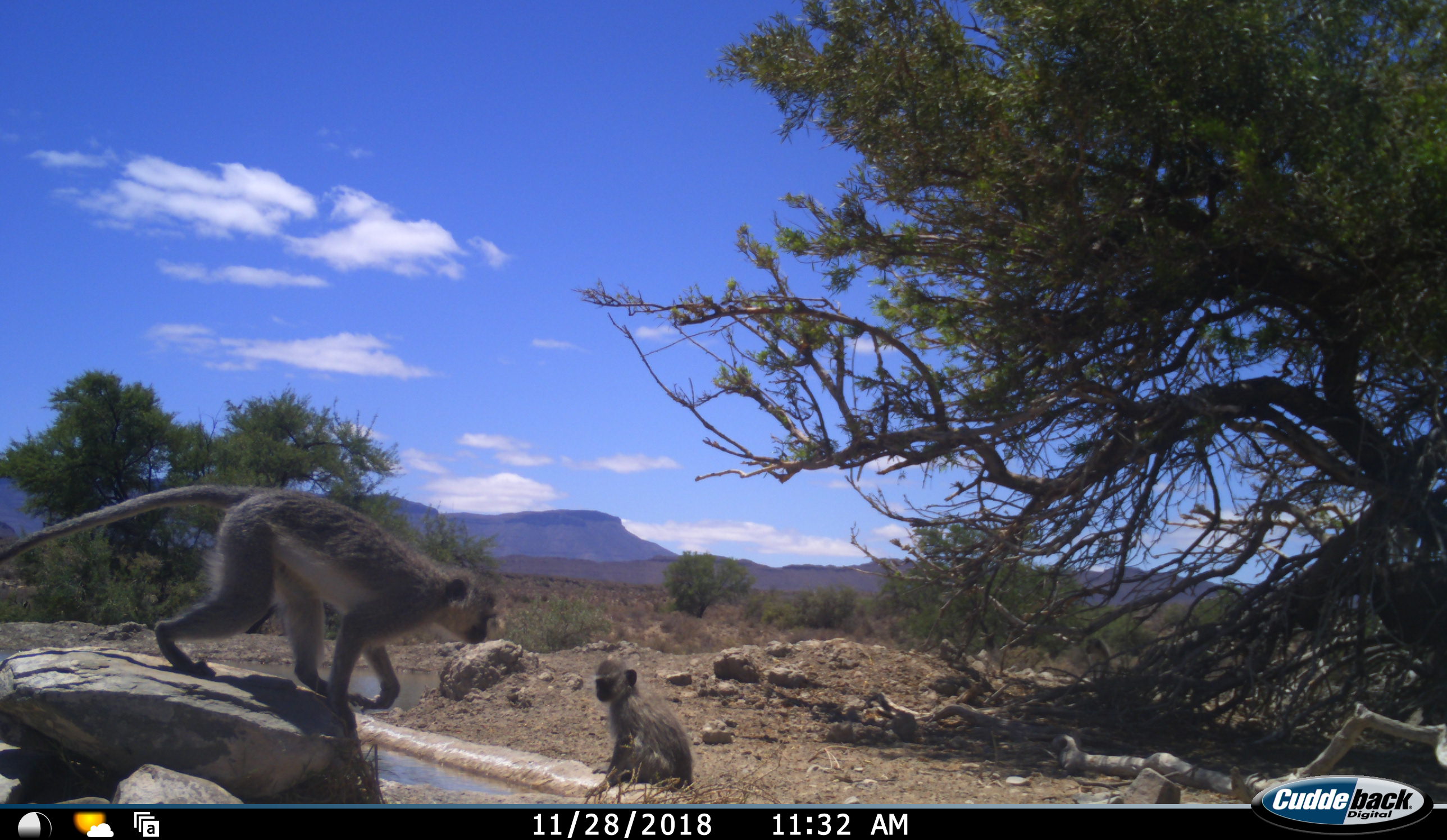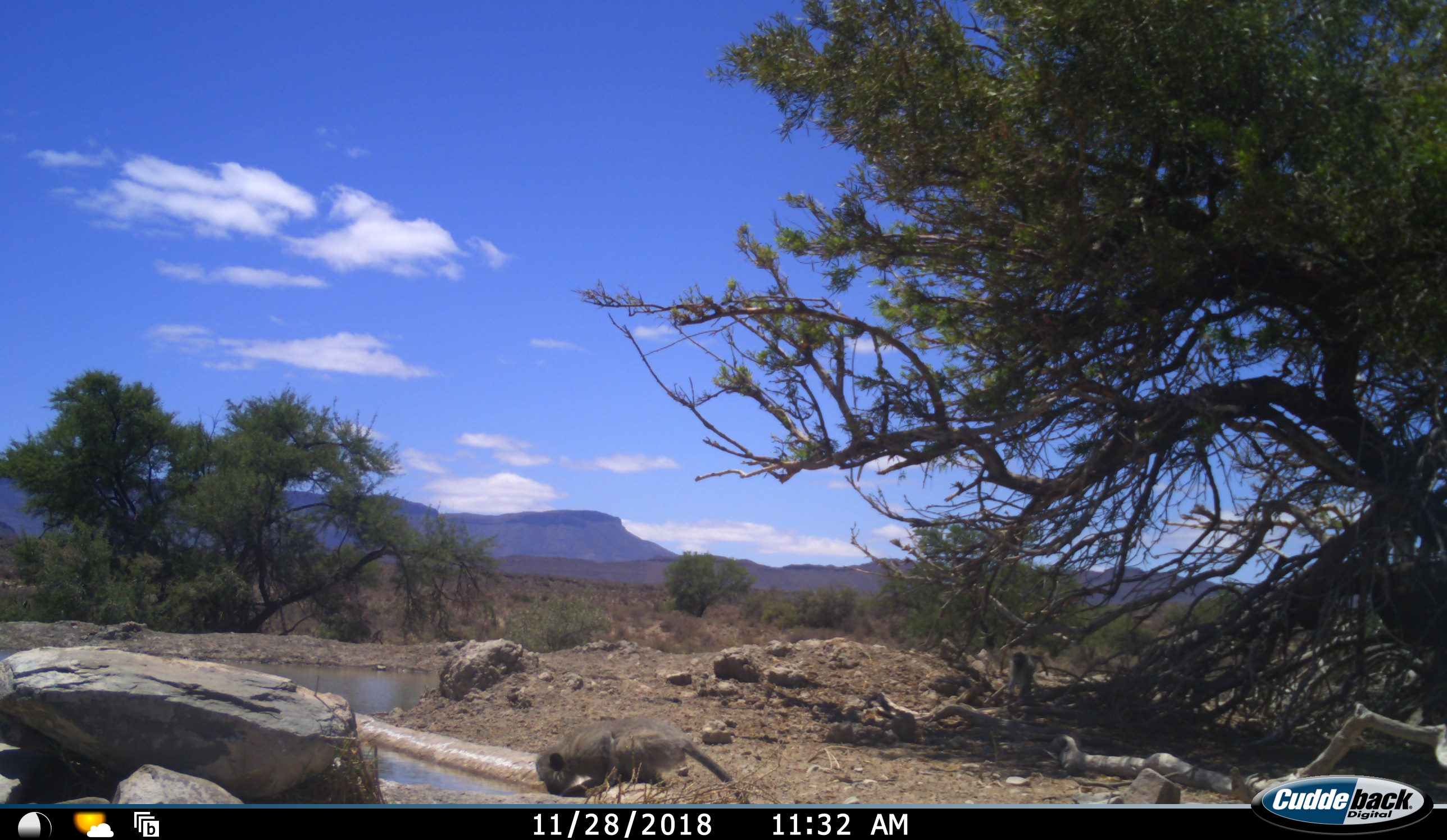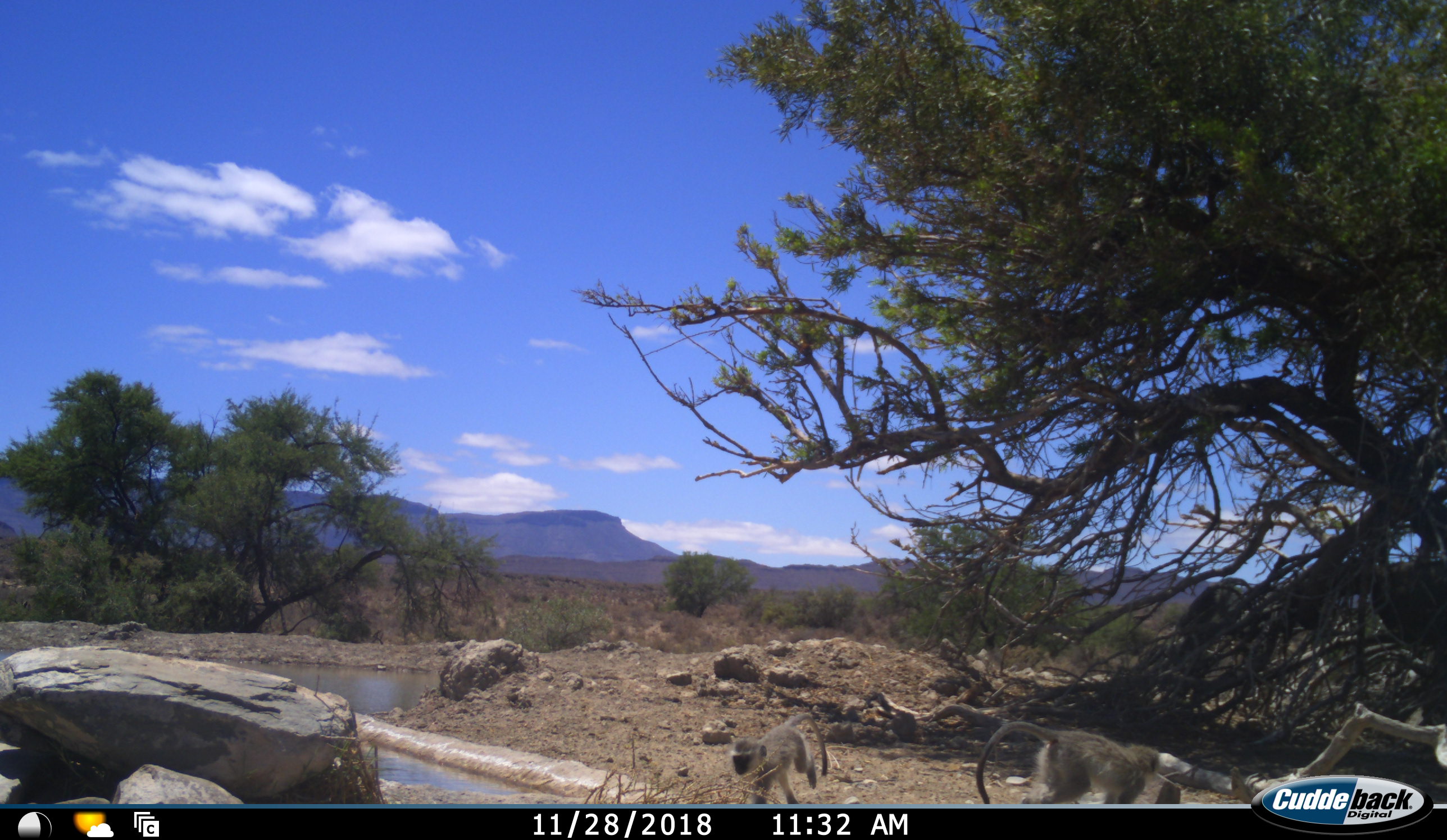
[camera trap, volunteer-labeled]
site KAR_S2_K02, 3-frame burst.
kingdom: Animalia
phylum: Chordata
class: Mammalia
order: Primates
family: Cercopithecidae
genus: Chlorocebus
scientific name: Chlorocebus pygerythrus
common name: vervet monkey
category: monkeyvervet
Monkeyvervet (vervet monkey) (Chlorocebus pygerythrus), count 4. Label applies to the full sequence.